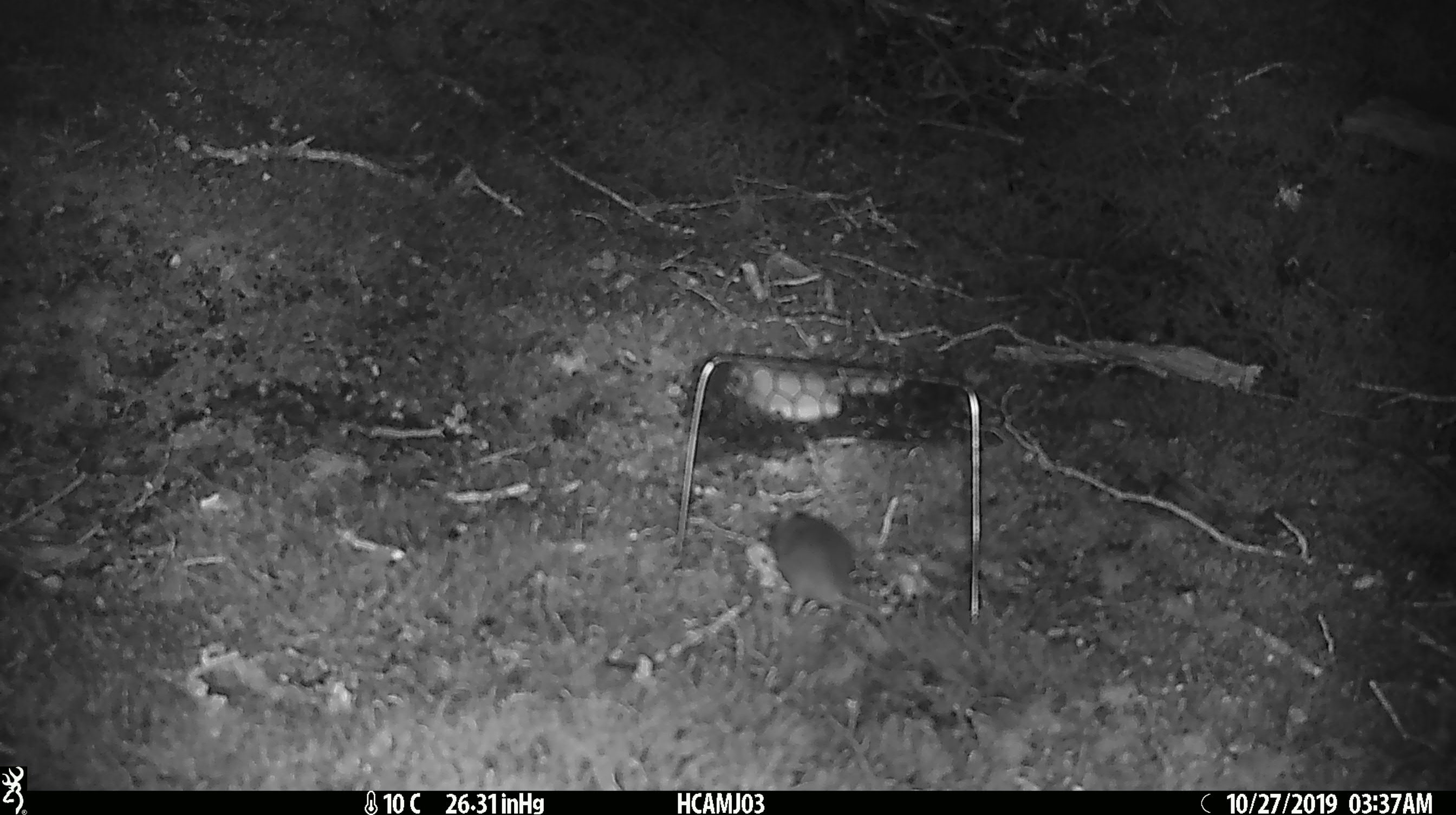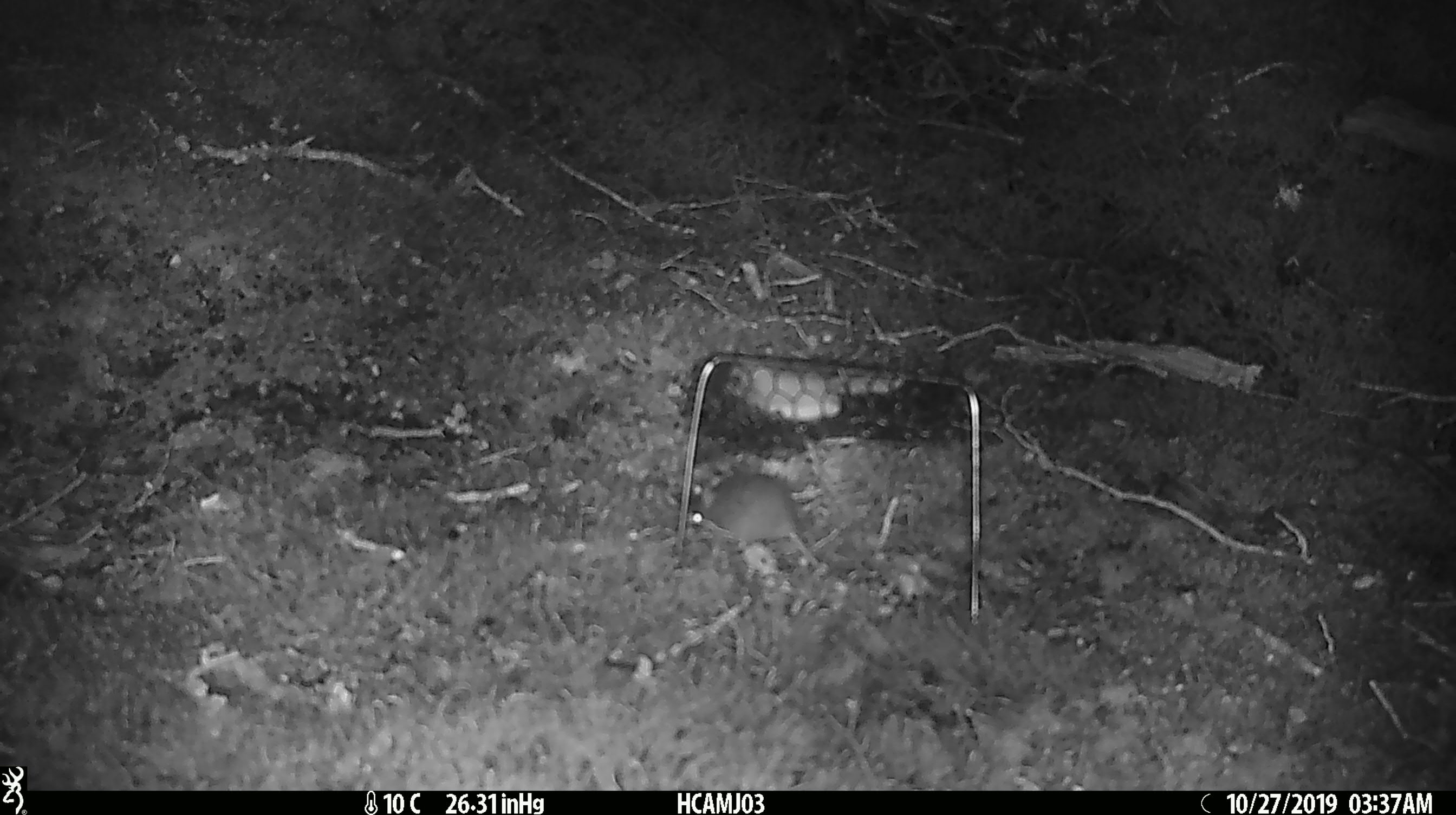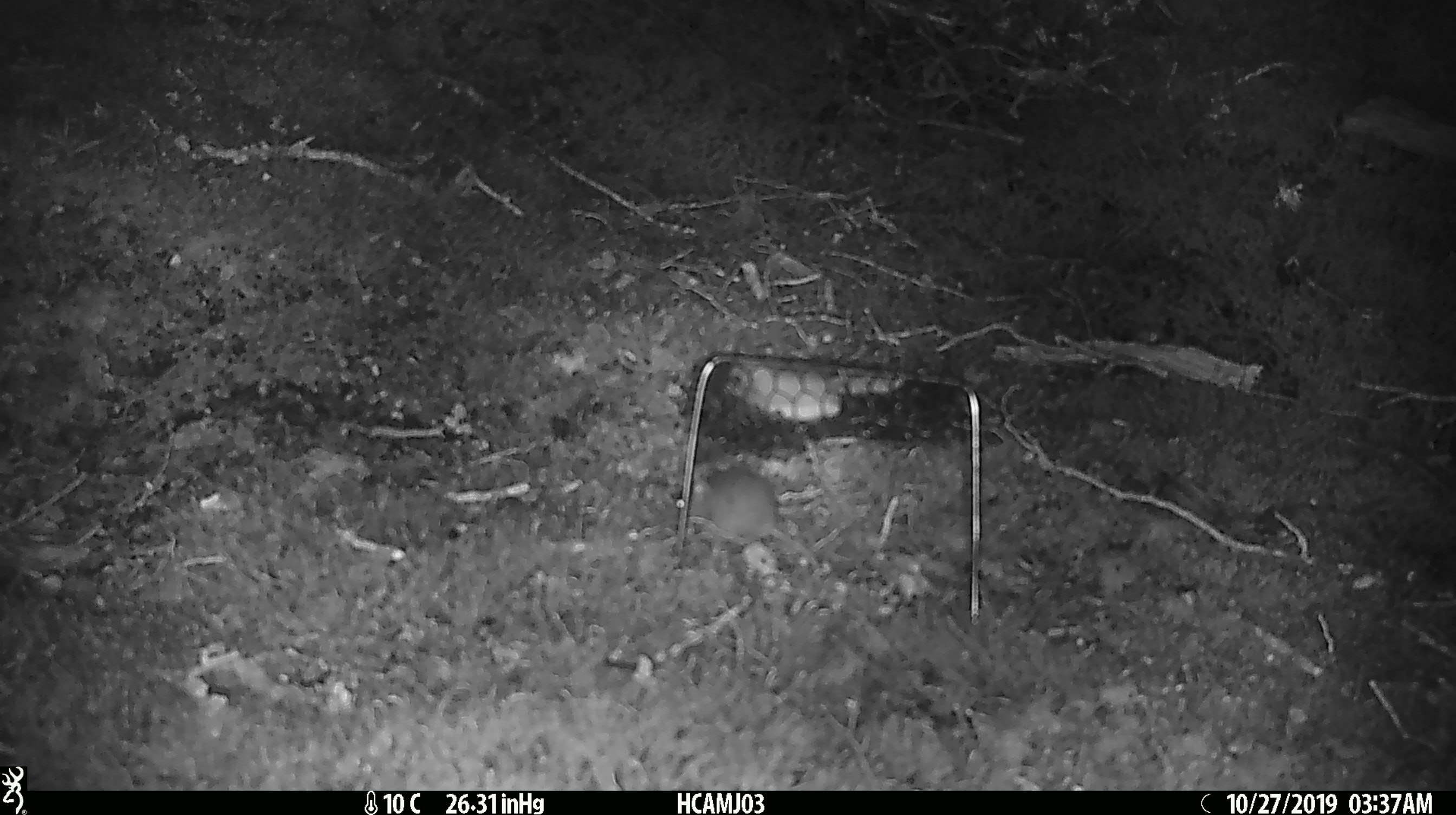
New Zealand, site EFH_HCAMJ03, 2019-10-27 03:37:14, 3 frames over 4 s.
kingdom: Animalia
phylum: Chordata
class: Mammalia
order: Rodentia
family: Muridae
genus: Mus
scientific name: Mus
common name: mouse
Mouse (Mus).